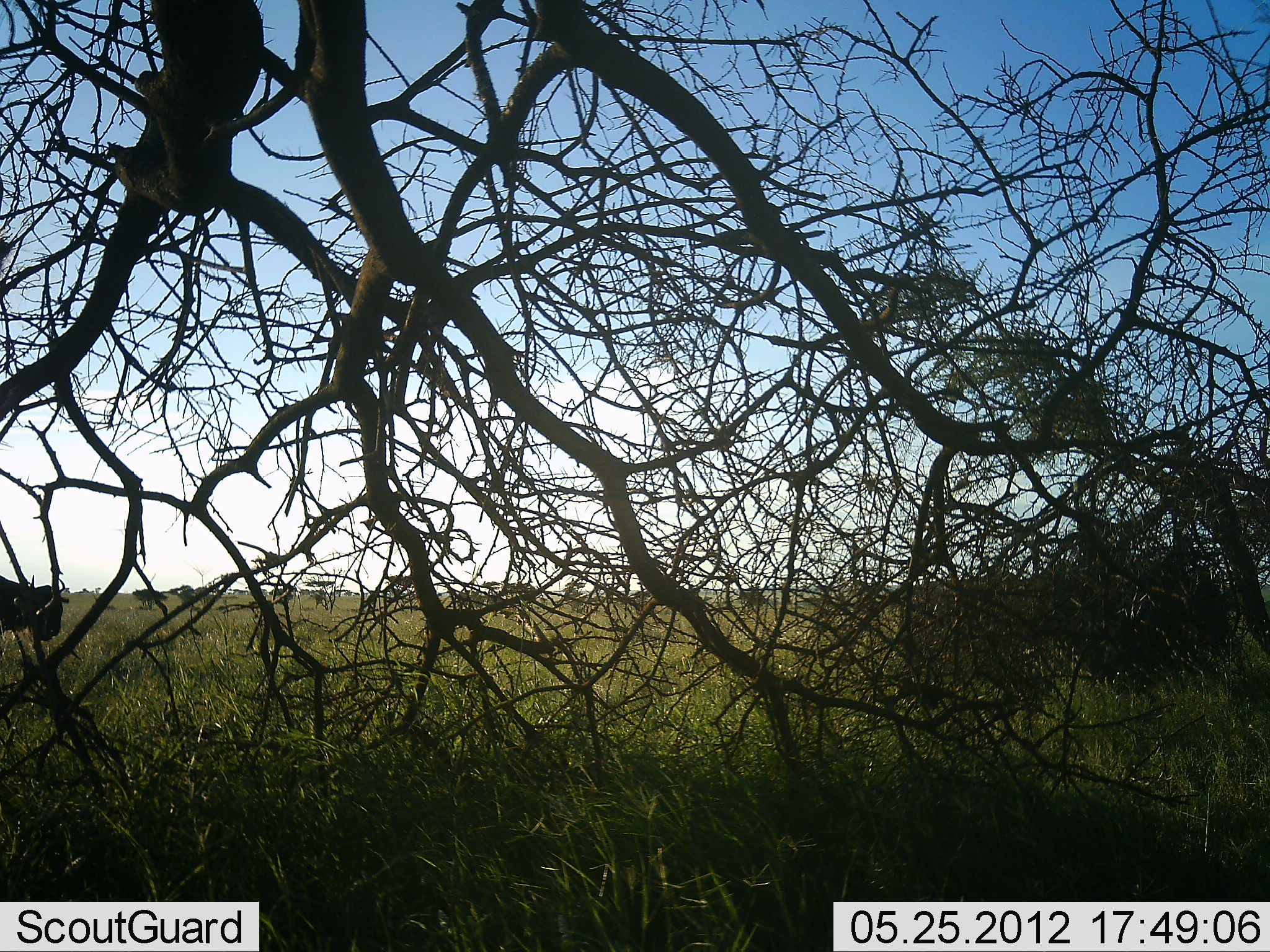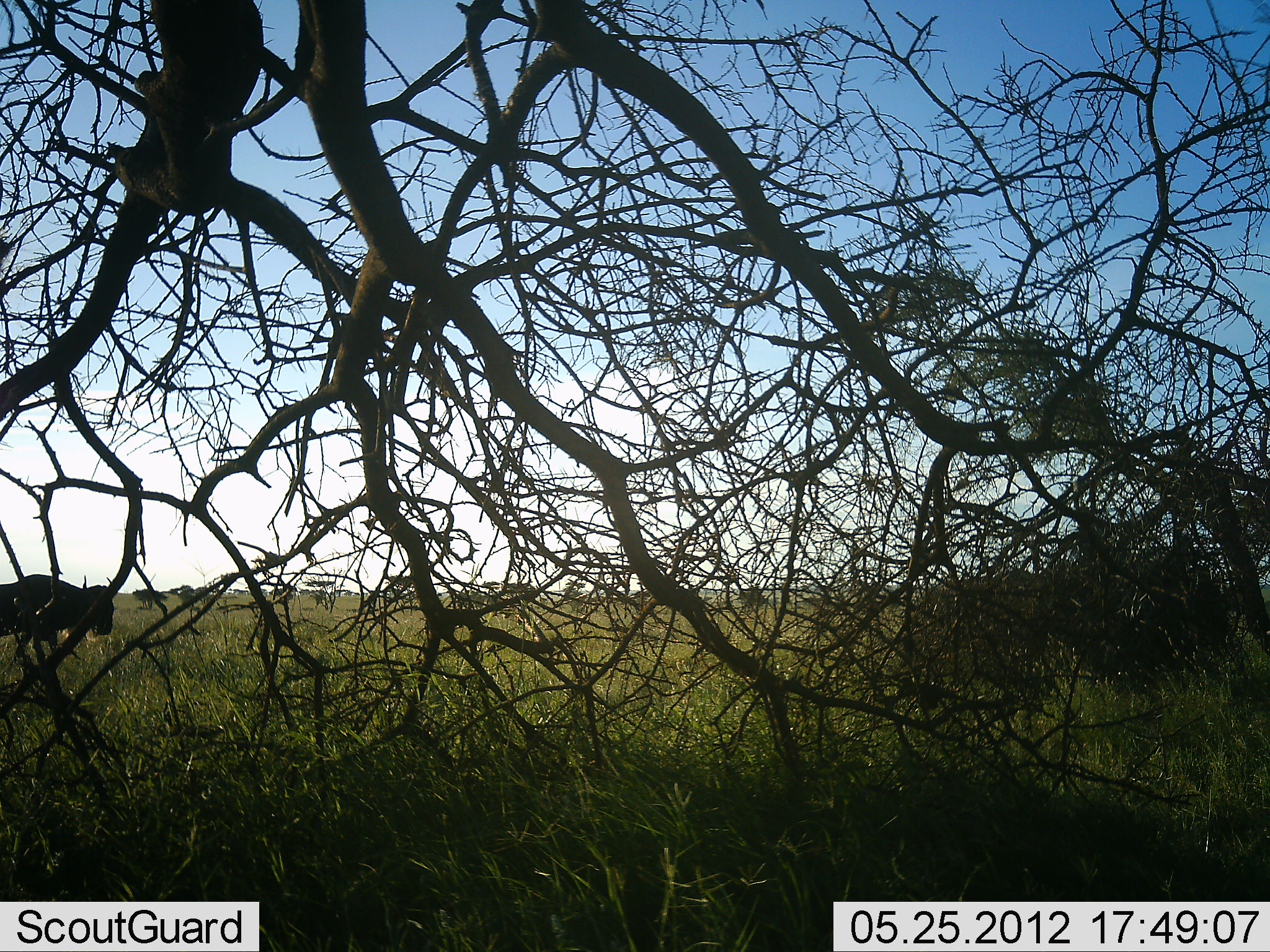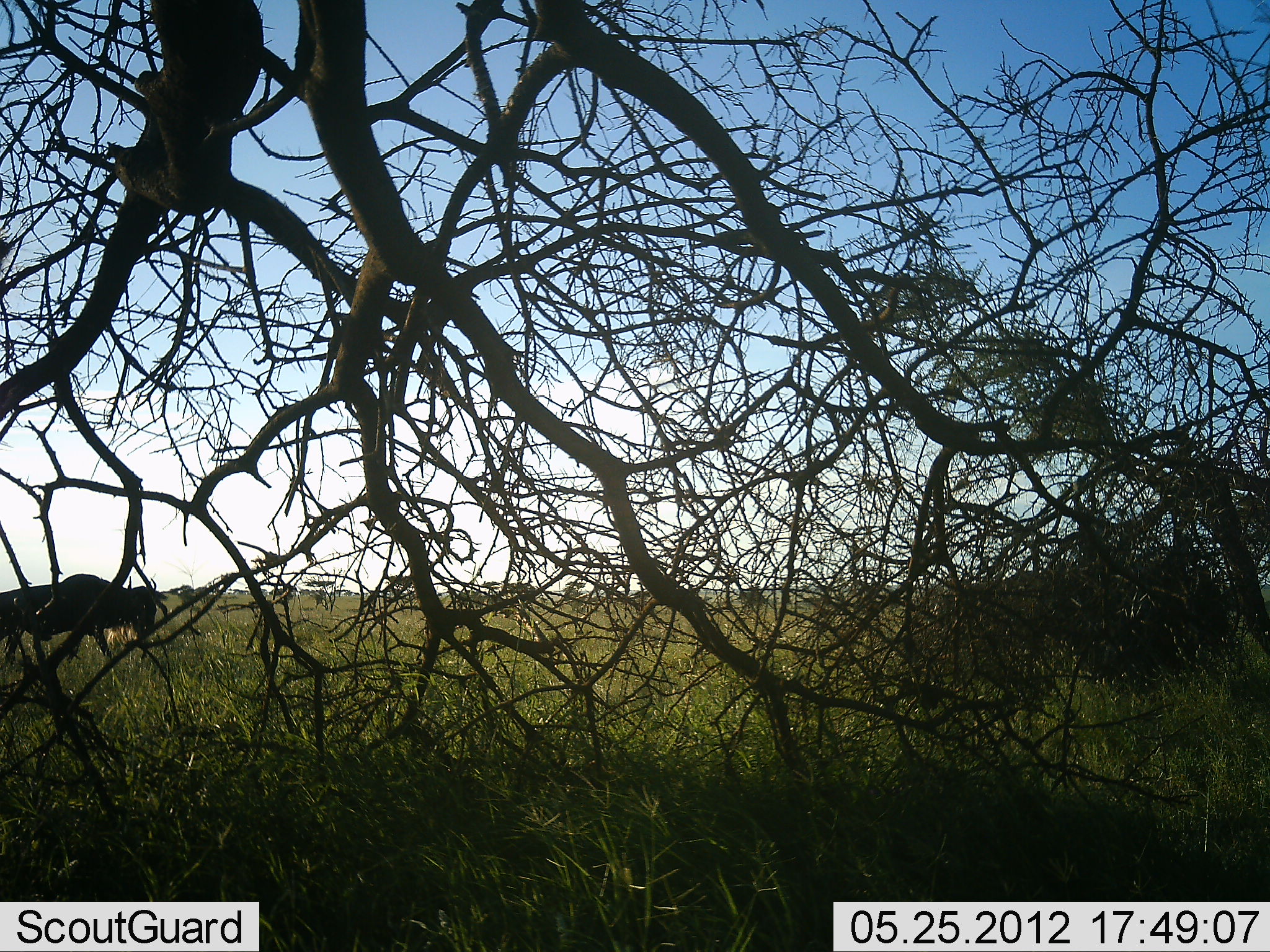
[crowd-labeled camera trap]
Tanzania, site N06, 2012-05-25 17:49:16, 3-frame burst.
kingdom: Animalia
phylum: Chordata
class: Mammalia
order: Artiodactyla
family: Bovidae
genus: Connochaetes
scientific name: Connochaetes taurinus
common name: blue wildebeest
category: wildebeest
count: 2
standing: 14%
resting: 0%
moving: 95%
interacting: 0%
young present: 0%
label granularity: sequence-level